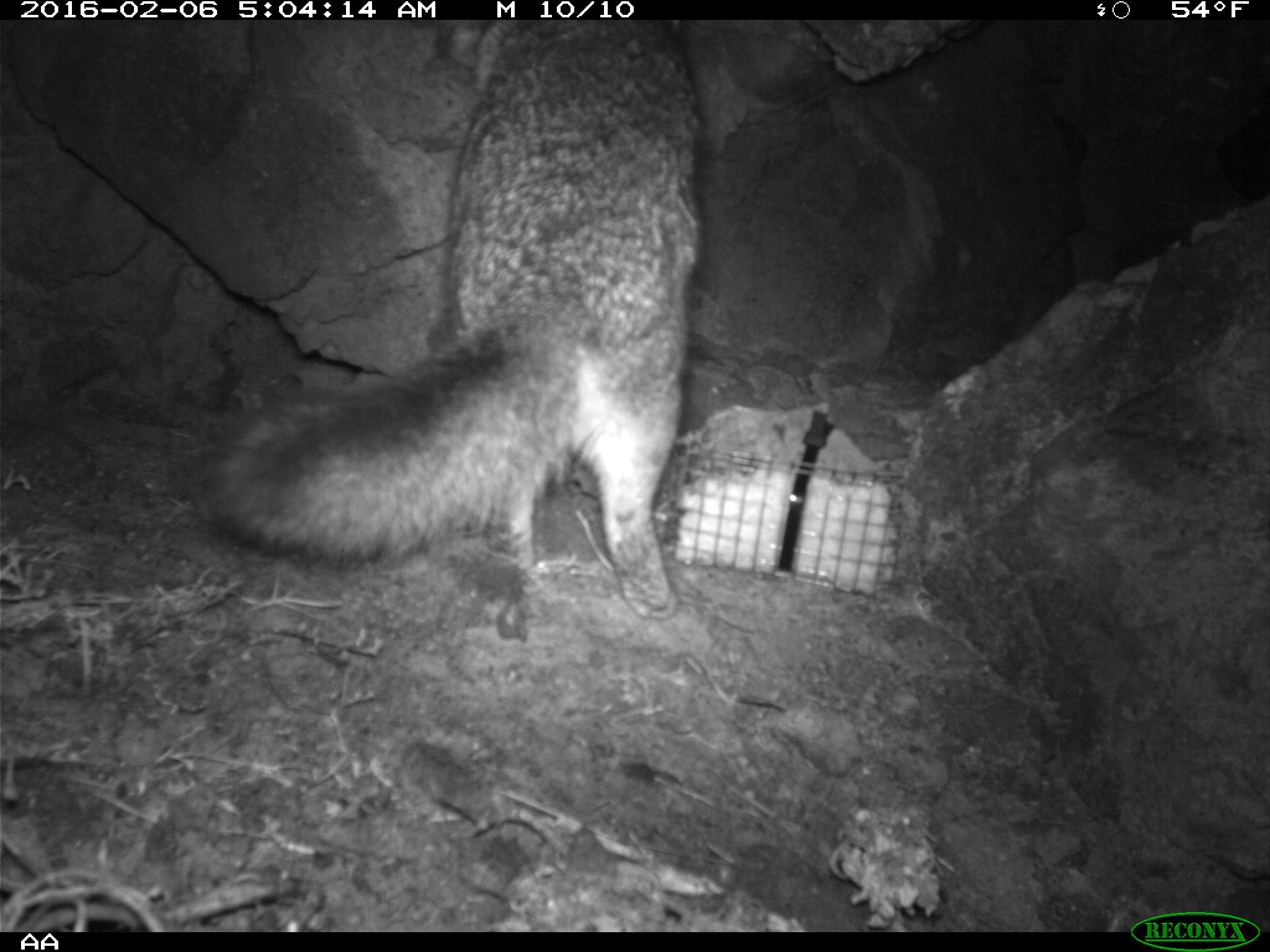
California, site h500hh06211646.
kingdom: Animalia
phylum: Chordata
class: Mammalia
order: Carnivora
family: Canidae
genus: Urocyon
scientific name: Urocyon littoralis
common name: island fox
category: fox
Fox (island fox) (Urocyon littoralis).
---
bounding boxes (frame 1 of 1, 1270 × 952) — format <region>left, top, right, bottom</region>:
fox: <region>200, 20, 698, 617</region>